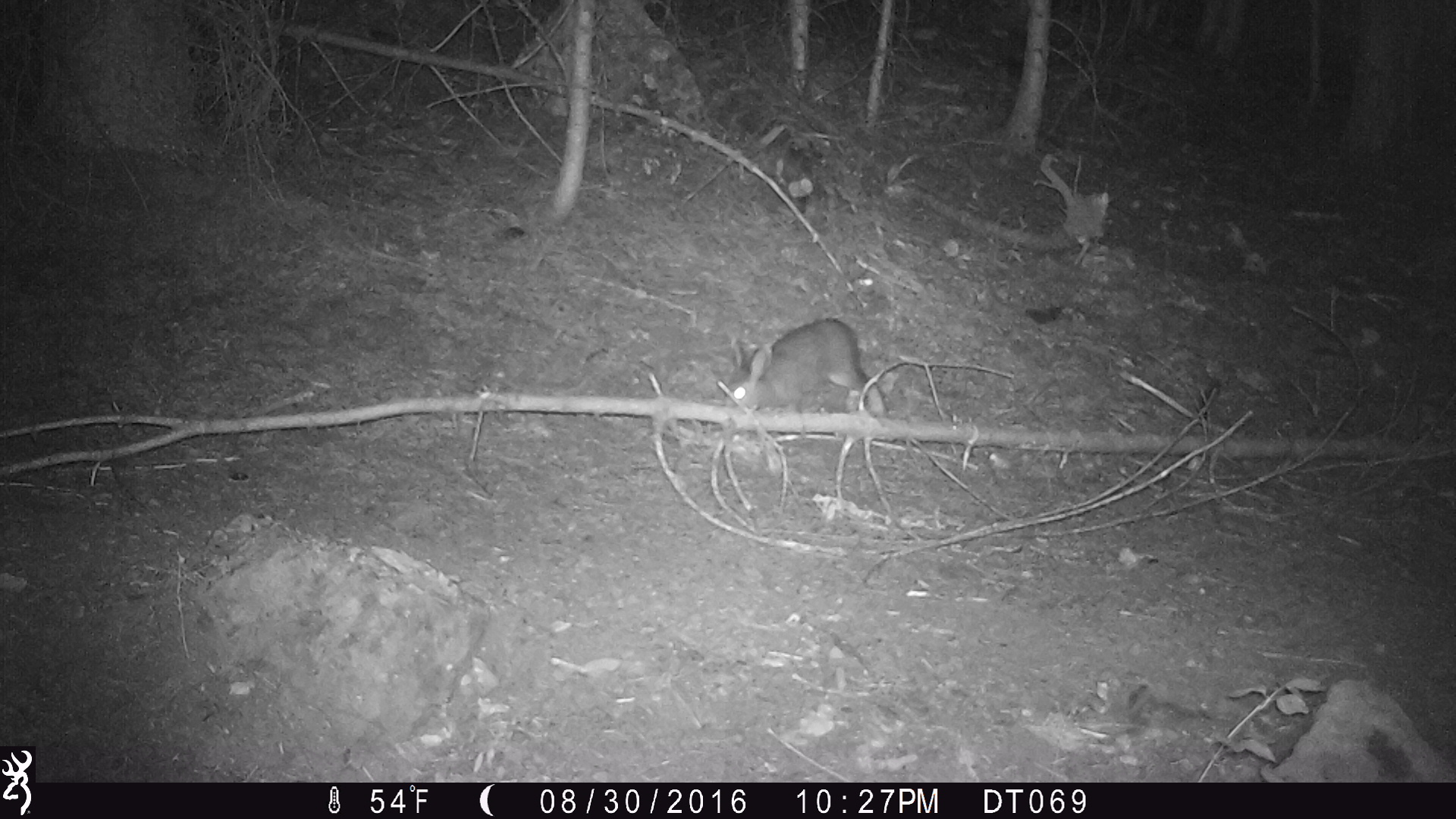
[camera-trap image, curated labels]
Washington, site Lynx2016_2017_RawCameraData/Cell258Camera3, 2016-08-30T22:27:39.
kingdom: Animalia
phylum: Chordata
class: Mammalia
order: Lagomorpha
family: Leporidae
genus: Lepus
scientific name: Lepus americanus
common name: snowshoe hare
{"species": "Lepus americanus (snowshoe hare)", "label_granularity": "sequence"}